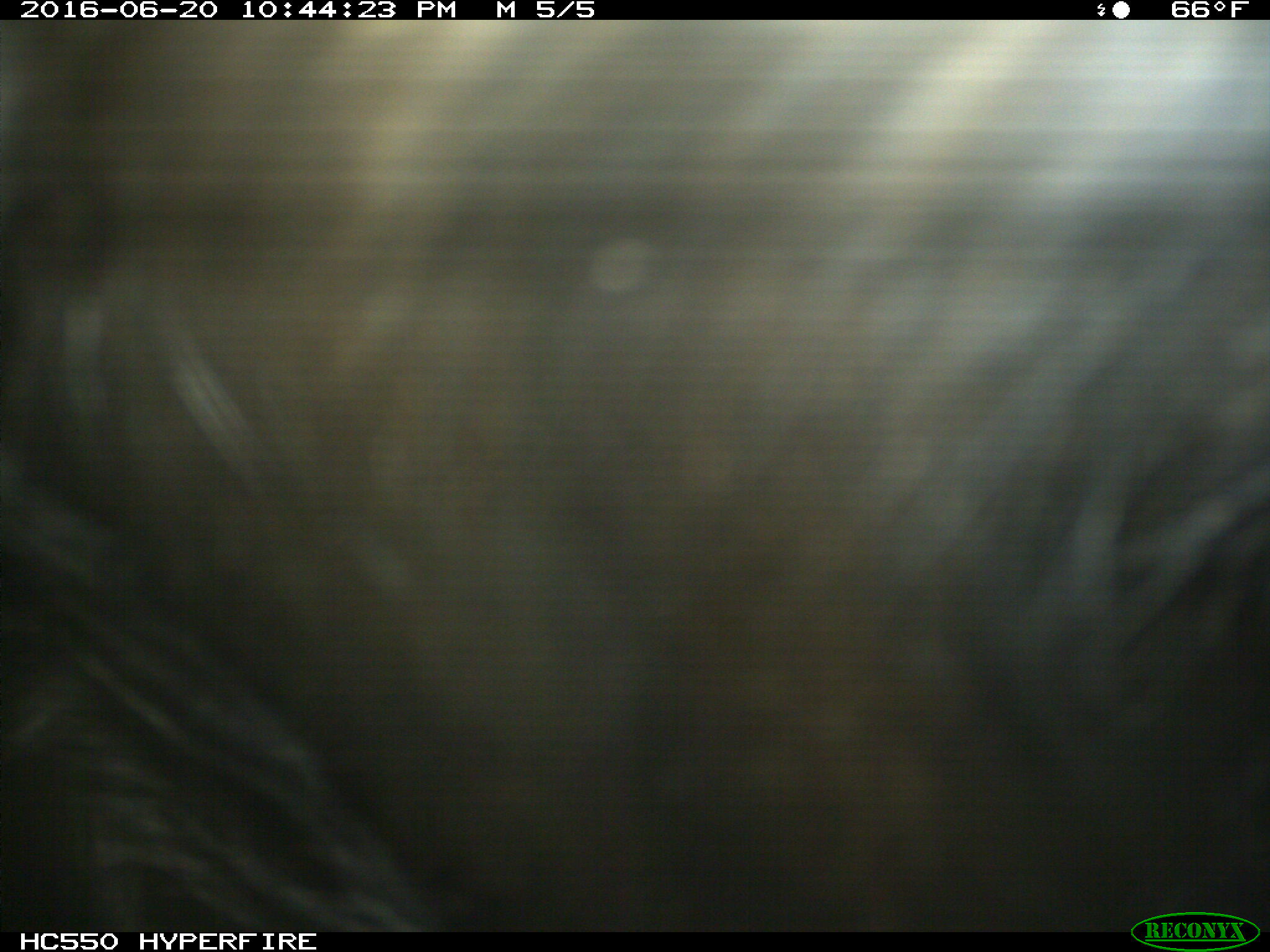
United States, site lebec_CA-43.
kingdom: Animalia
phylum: Chordata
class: Mammalia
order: Artiodactyla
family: Bovidae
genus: Bos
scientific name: Bos taurus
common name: domestic cow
Bos taurus (domestic cow).